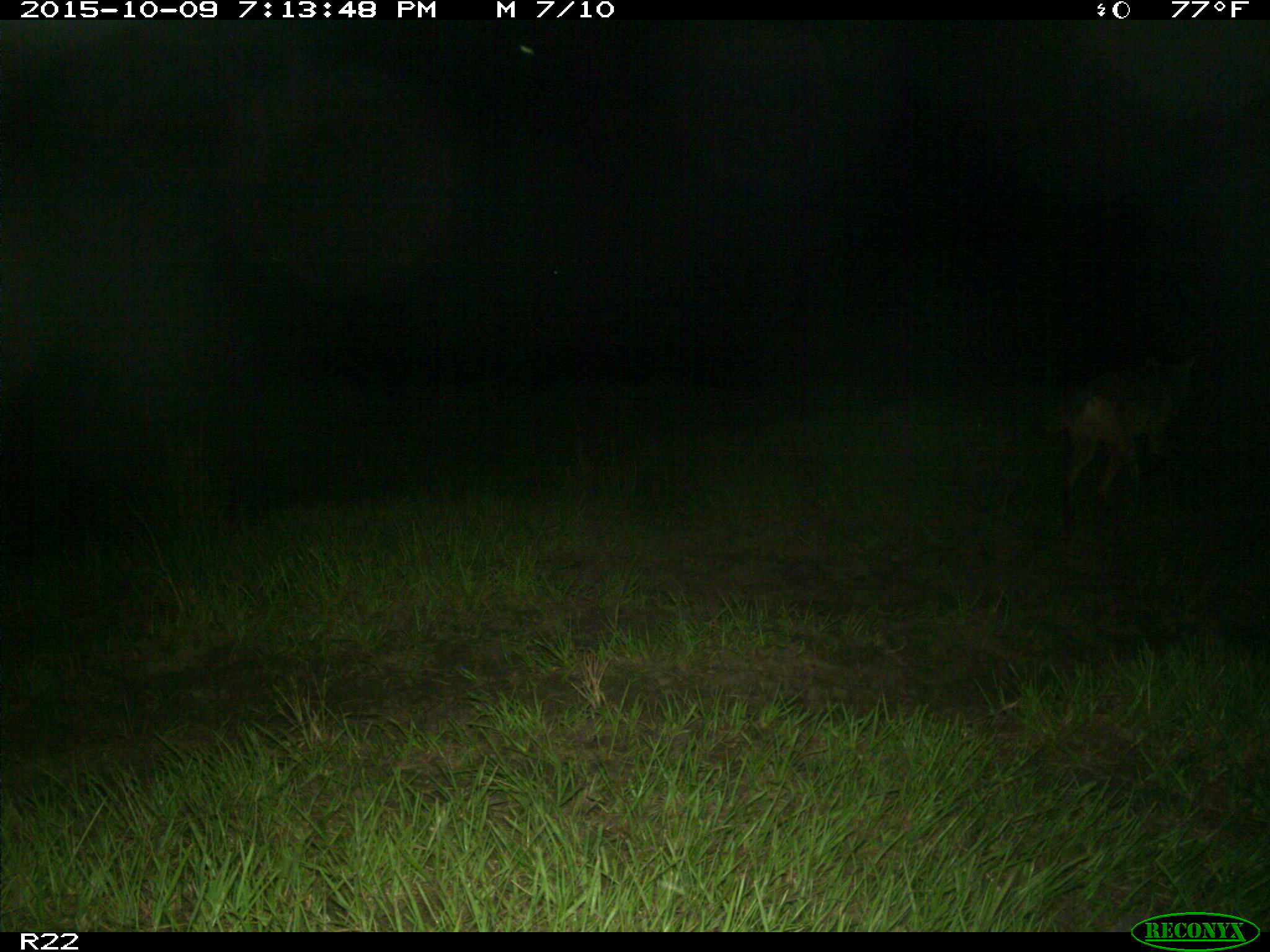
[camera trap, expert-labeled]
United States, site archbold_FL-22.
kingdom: Animalia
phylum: Chordata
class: Mammalia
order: Carnivora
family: Canidae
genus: Canis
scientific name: Canis latrans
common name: coyote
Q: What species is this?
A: Canis latrans (coyote).